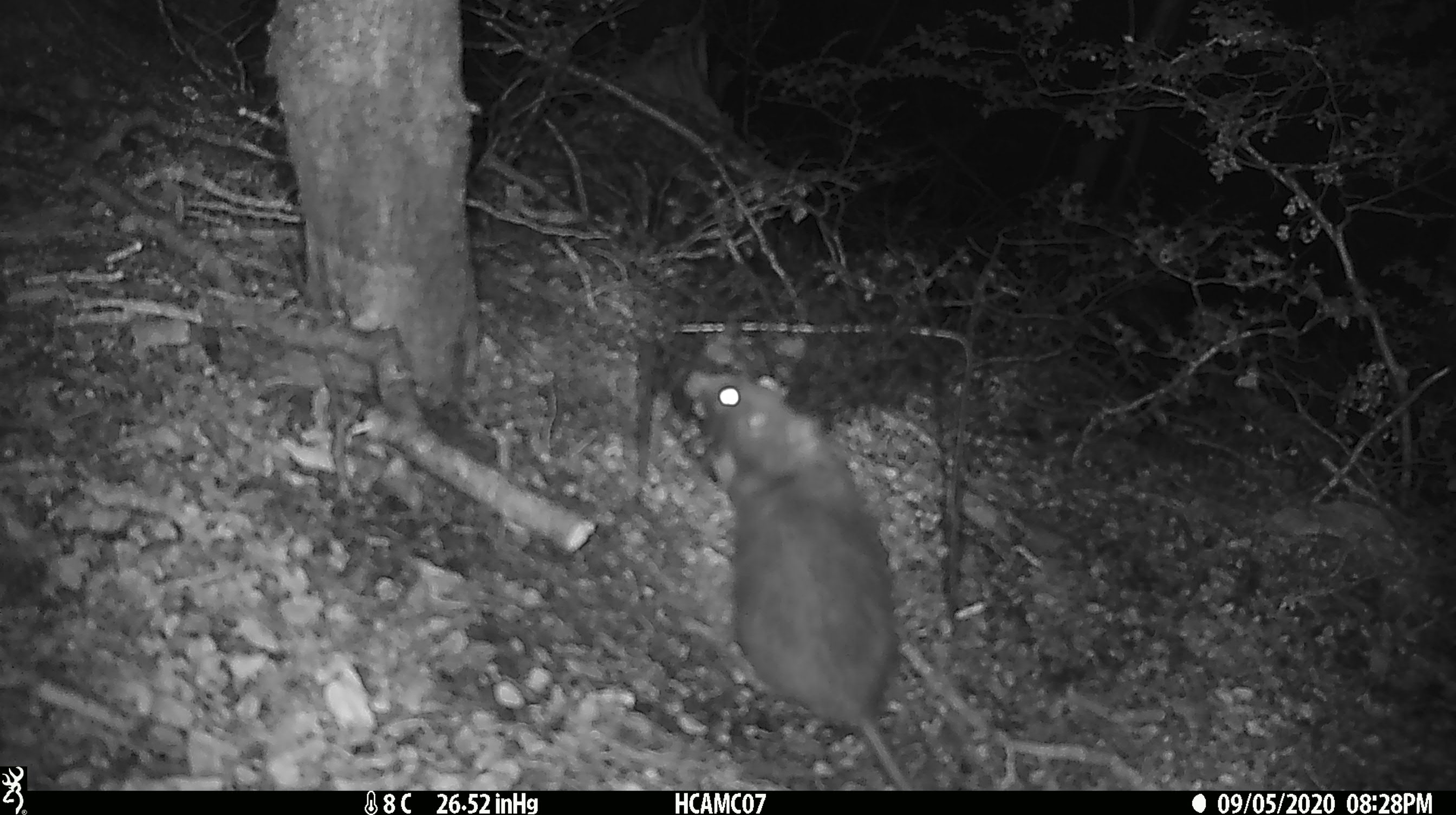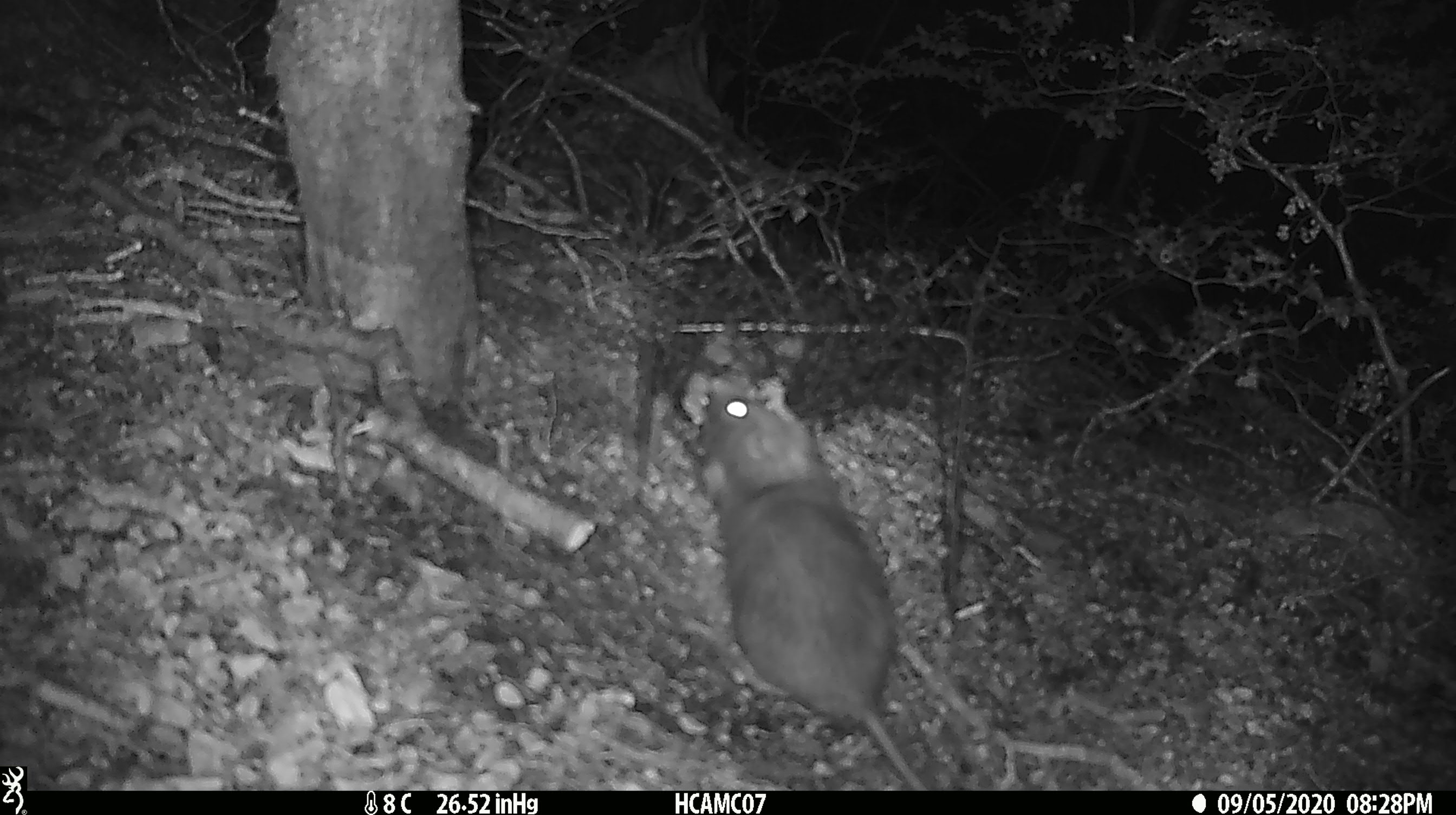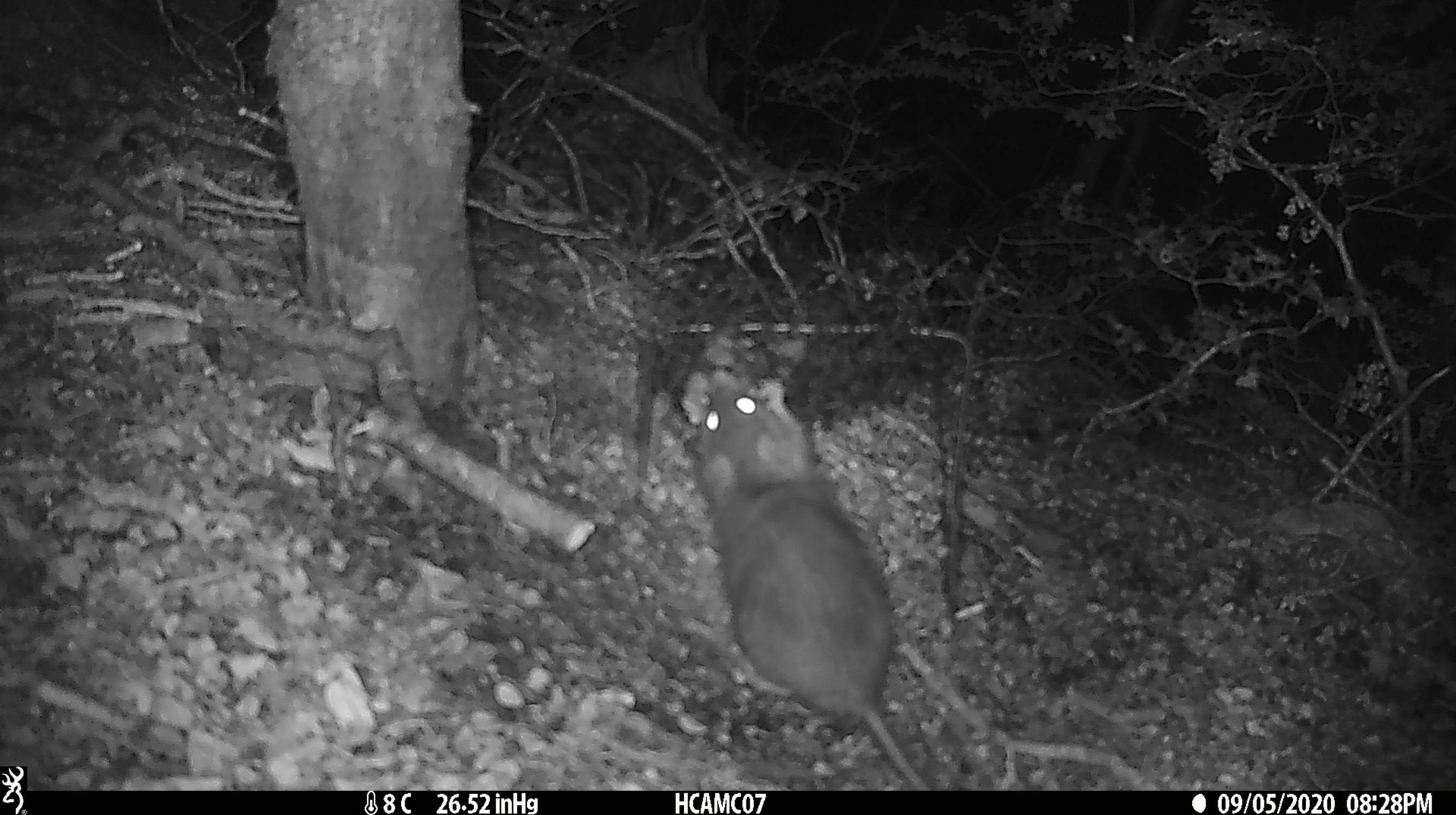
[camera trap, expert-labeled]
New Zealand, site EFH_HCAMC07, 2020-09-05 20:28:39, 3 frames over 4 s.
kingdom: Animalia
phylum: Chordata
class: Mammalia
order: Rodentia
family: Muridae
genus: Rattus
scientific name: Rattus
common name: rat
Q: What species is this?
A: Rat (Rattus).